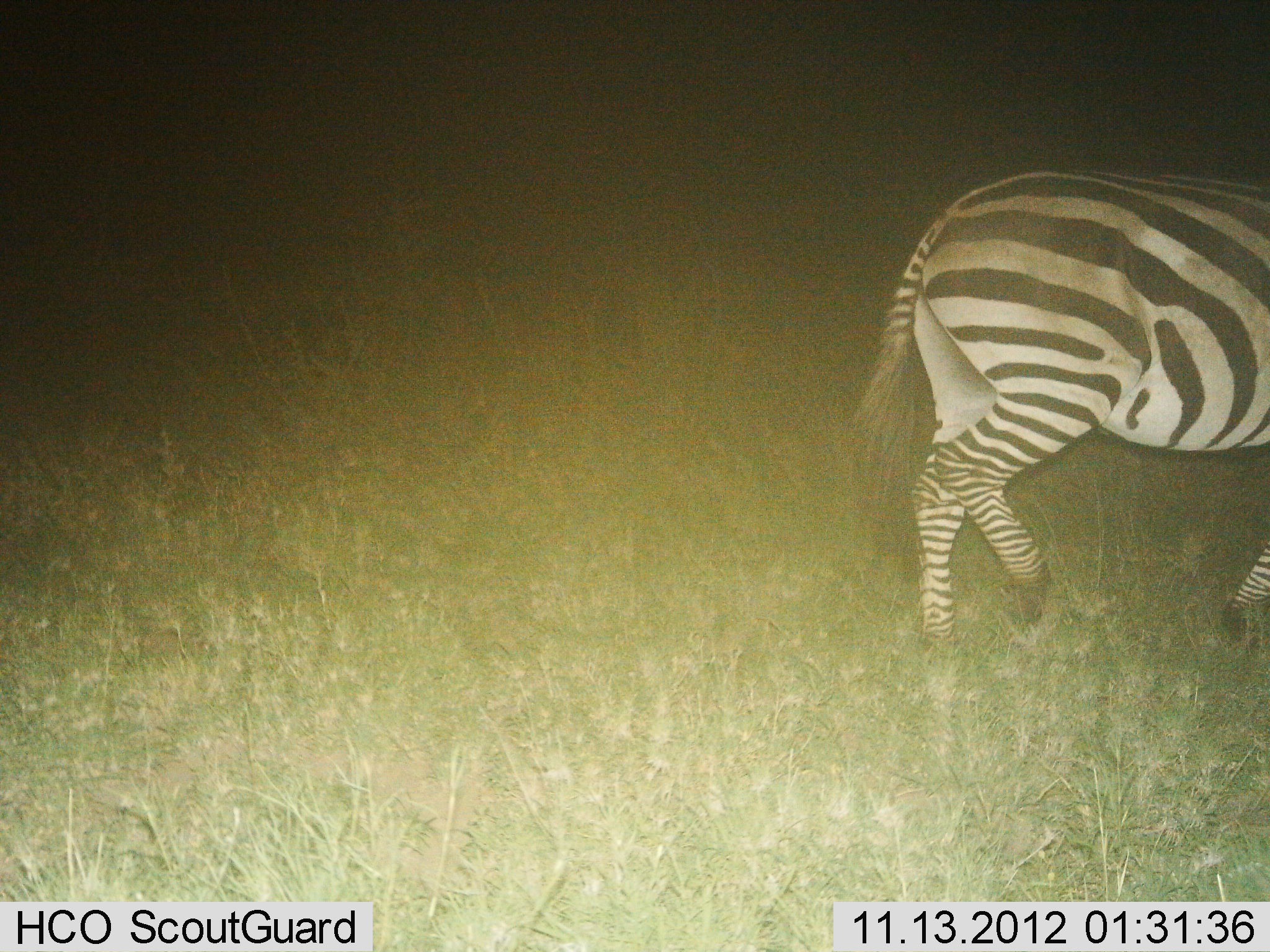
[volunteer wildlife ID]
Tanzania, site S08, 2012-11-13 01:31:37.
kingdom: Animalia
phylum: Chordata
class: Mammalia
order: Perissodactyla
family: Equidae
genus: Equus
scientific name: Equus quagga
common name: plains zebra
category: zebra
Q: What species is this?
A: Zebra (plains zebra) (Equus quagga).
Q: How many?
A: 1.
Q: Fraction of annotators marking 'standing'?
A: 10%.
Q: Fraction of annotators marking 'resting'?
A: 0%.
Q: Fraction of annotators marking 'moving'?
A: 90%.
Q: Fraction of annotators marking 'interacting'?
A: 0%.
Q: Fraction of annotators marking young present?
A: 0%.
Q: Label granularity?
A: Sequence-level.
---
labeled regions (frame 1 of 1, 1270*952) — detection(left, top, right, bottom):
animal: detection(855, 162, 1270, 679)